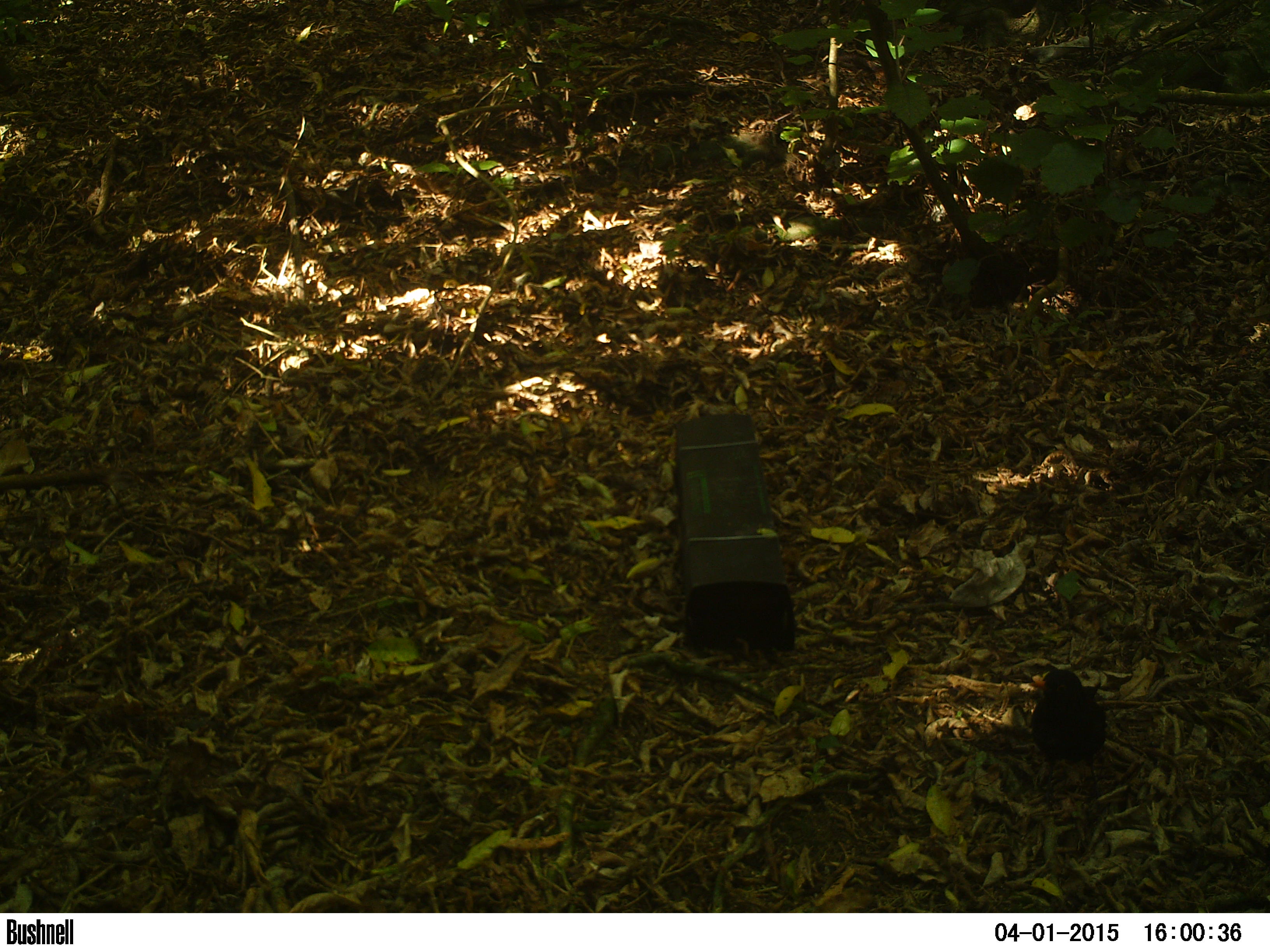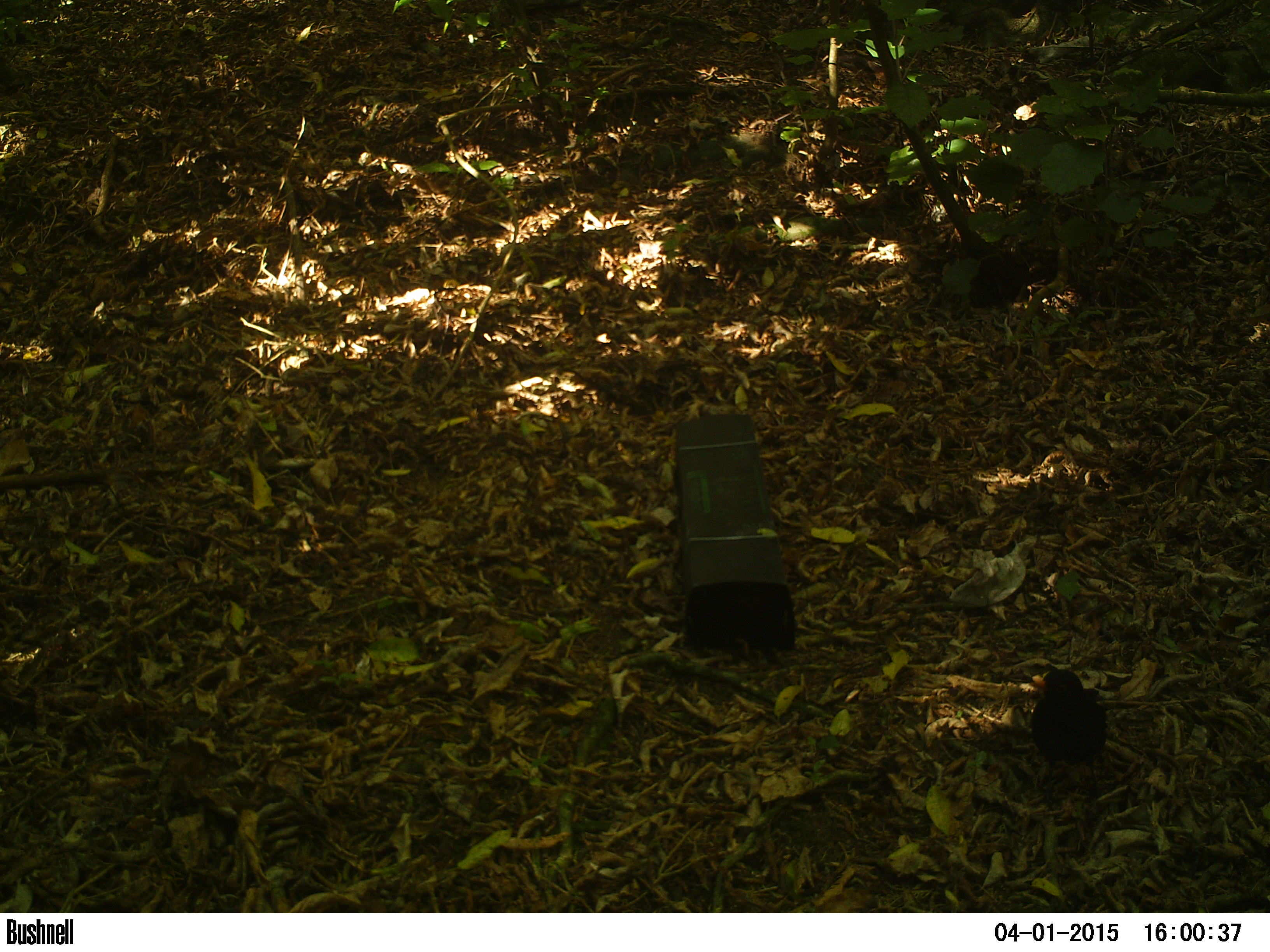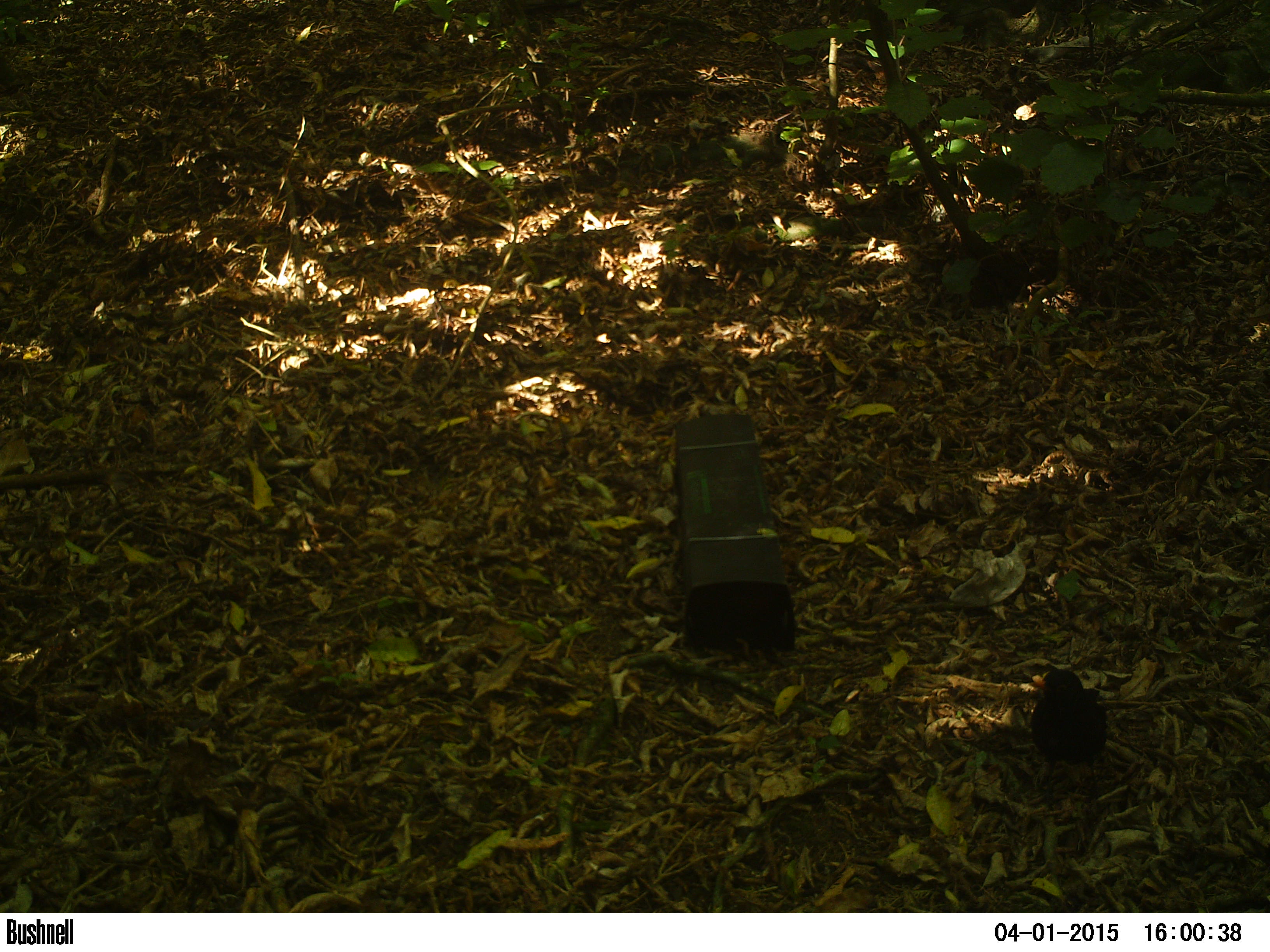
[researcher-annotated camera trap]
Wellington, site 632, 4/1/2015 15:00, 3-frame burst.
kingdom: Animalia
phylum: Chordata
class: Aves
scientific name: Aves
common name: bird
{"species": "bird (Aves)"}